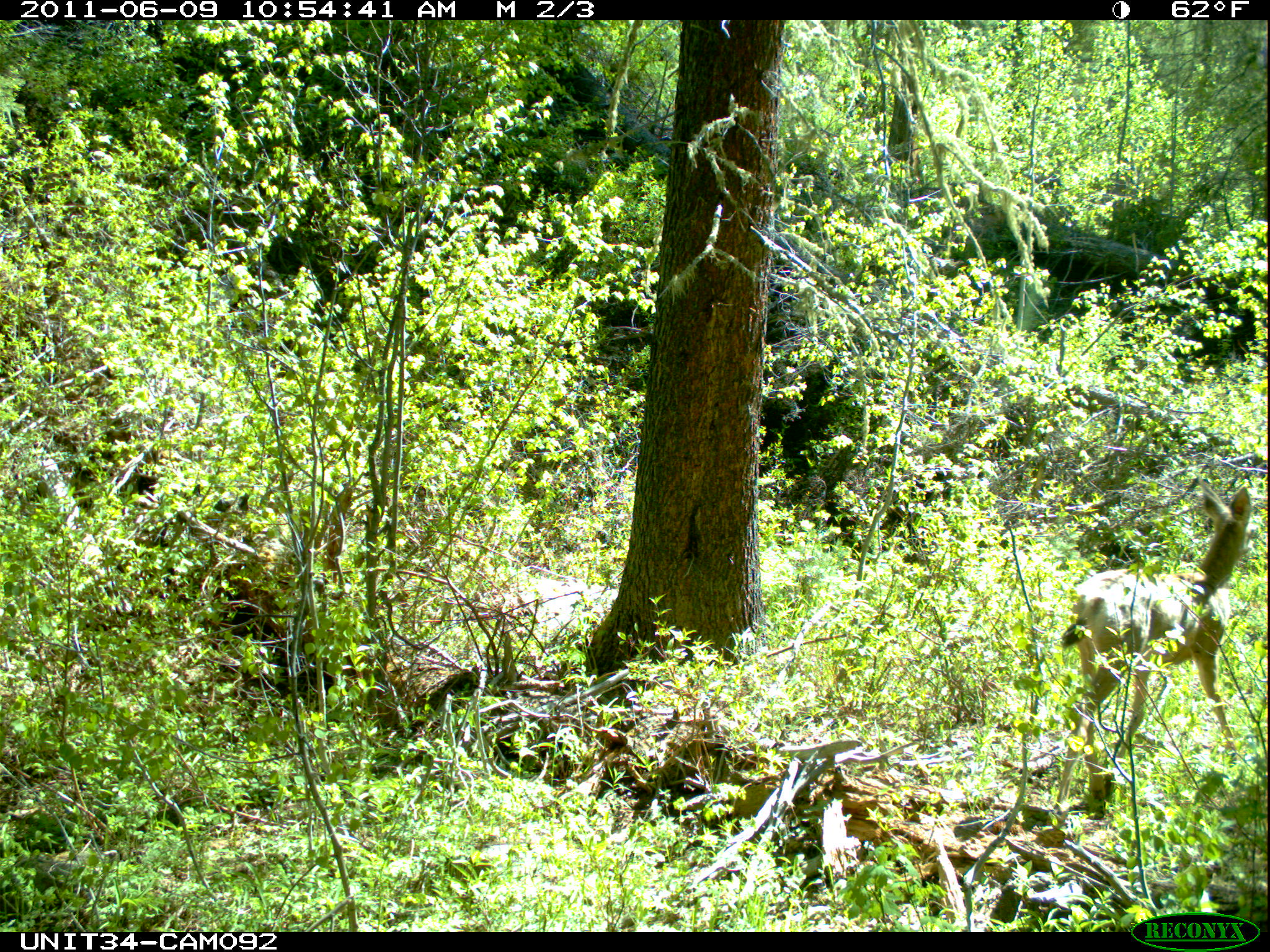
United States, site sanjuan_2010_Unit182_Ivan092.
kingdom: Animalia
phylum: Chordata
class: Mammalia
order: Artiodactyla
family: Cervidae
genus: Odocoileus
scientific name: Odocoileus hemionus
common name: mule deer